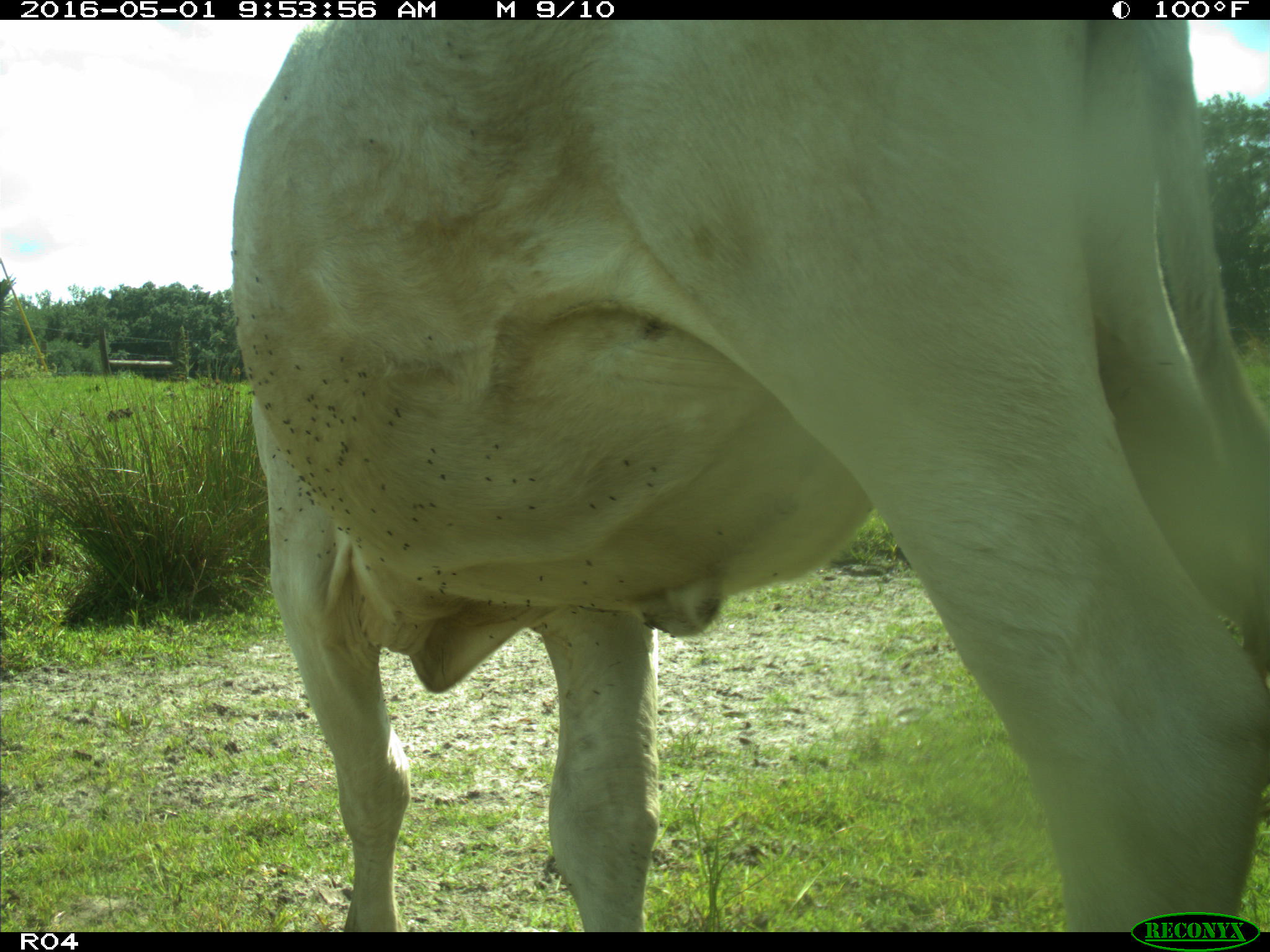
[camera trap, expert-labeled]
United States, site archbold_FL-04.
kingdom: Animalia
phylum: Chordata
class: Mammalia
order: Artiodactyla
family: Bovidae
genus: Bos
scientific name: Bos taurus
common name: domestic cow